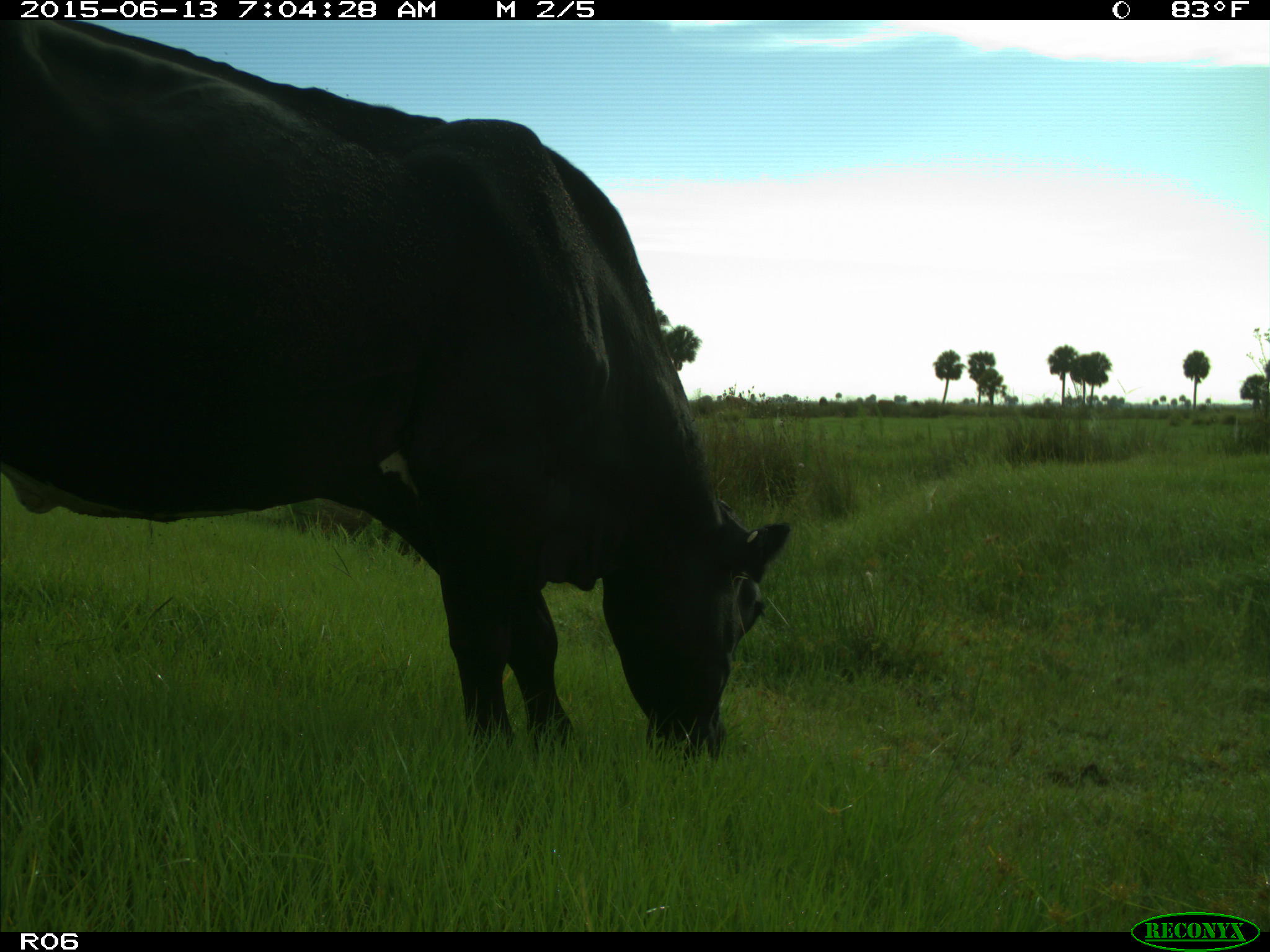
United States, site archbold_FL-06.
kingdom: Animalia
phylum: Chordata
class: Mammalia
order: Artiodactyla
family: Bovidae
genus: Bos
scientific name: Bos taurus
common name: domestic cow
Bos taurus (domestic cow).